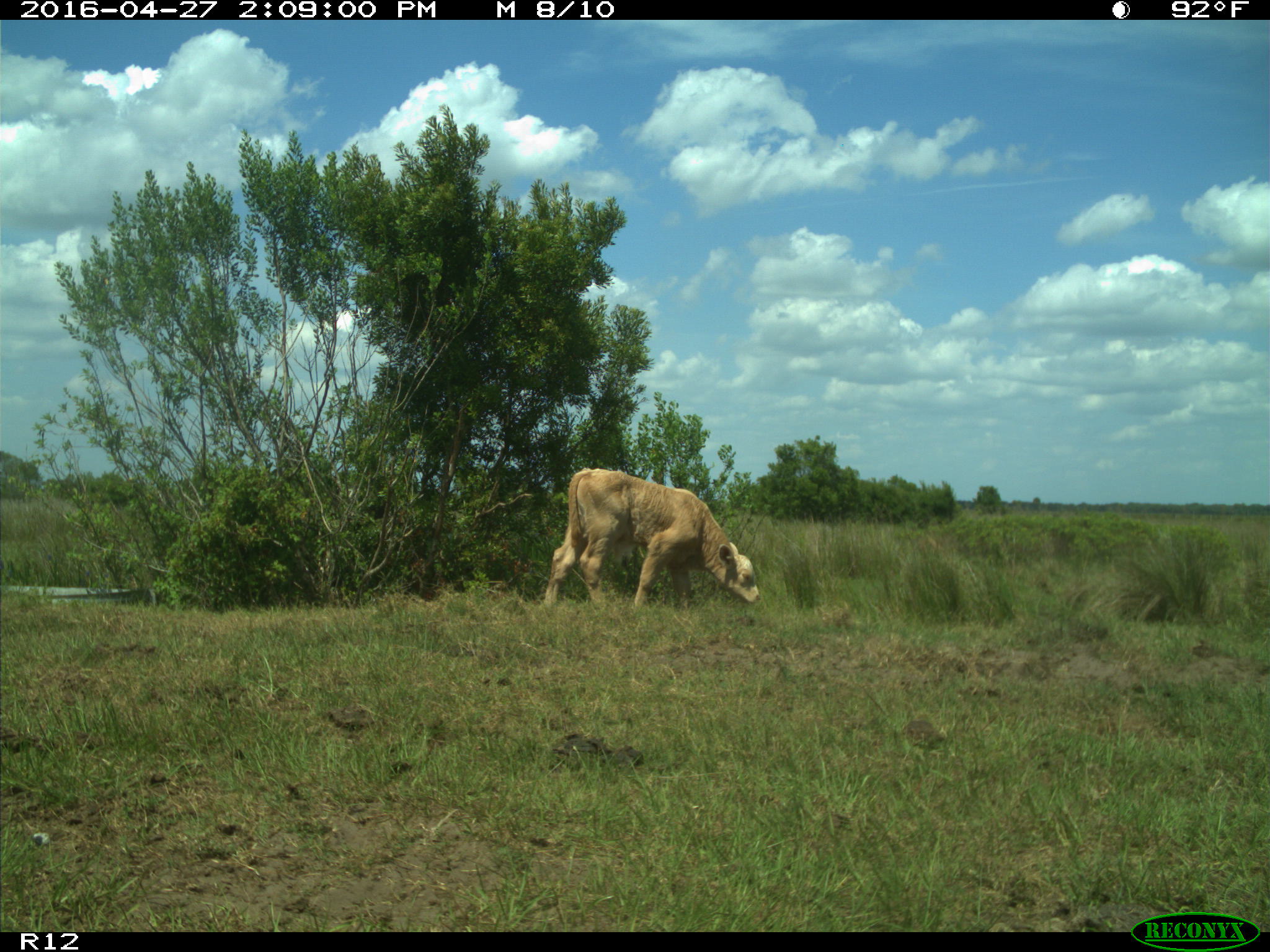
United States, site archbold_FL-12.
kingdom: Animalia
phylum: Chordata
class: Mammalia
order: Artiodactyla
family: Bovidae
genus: Bos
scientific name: Bos taurus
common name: domestic cow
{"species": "Bos taurus (domestic cow)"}